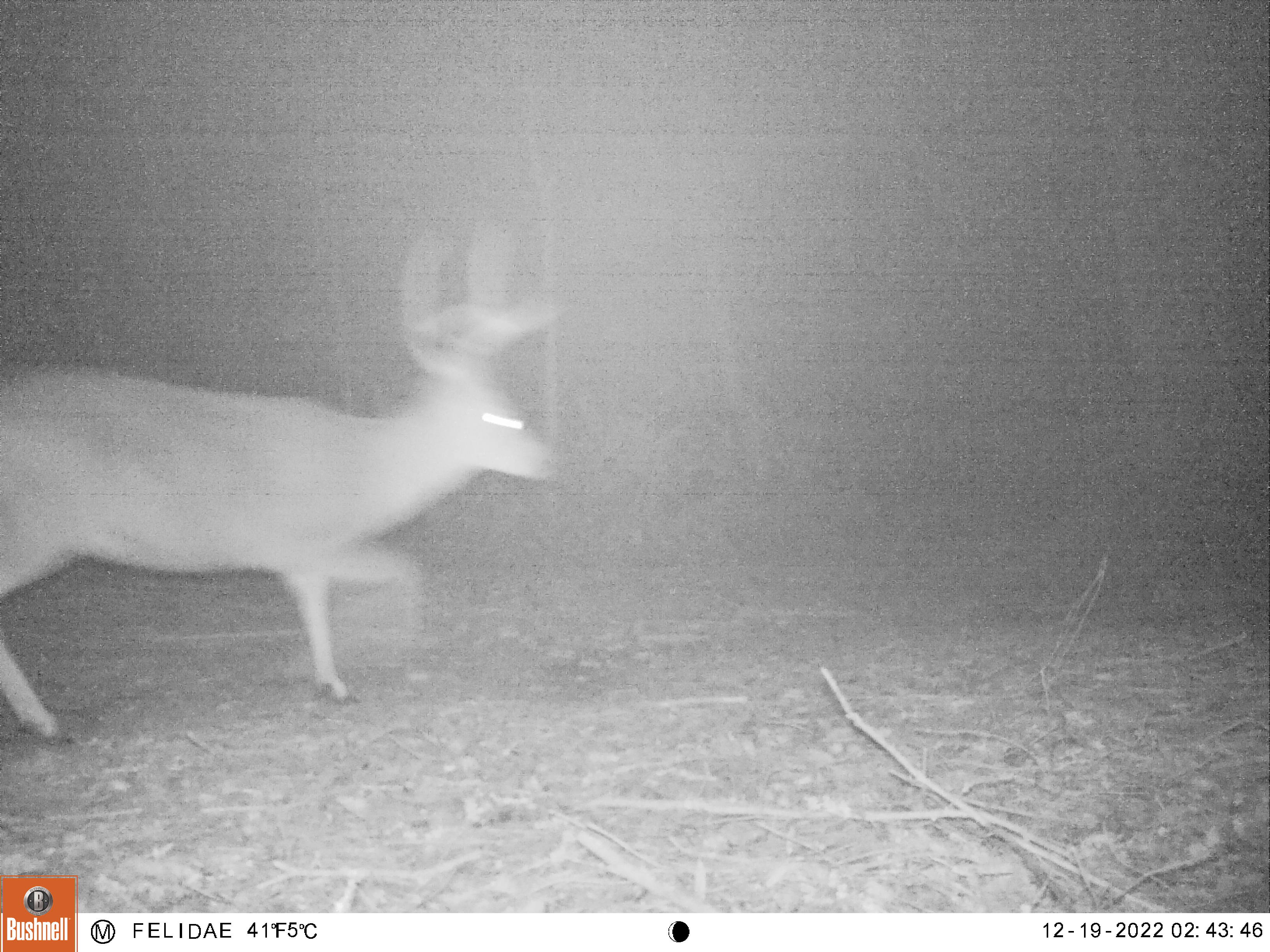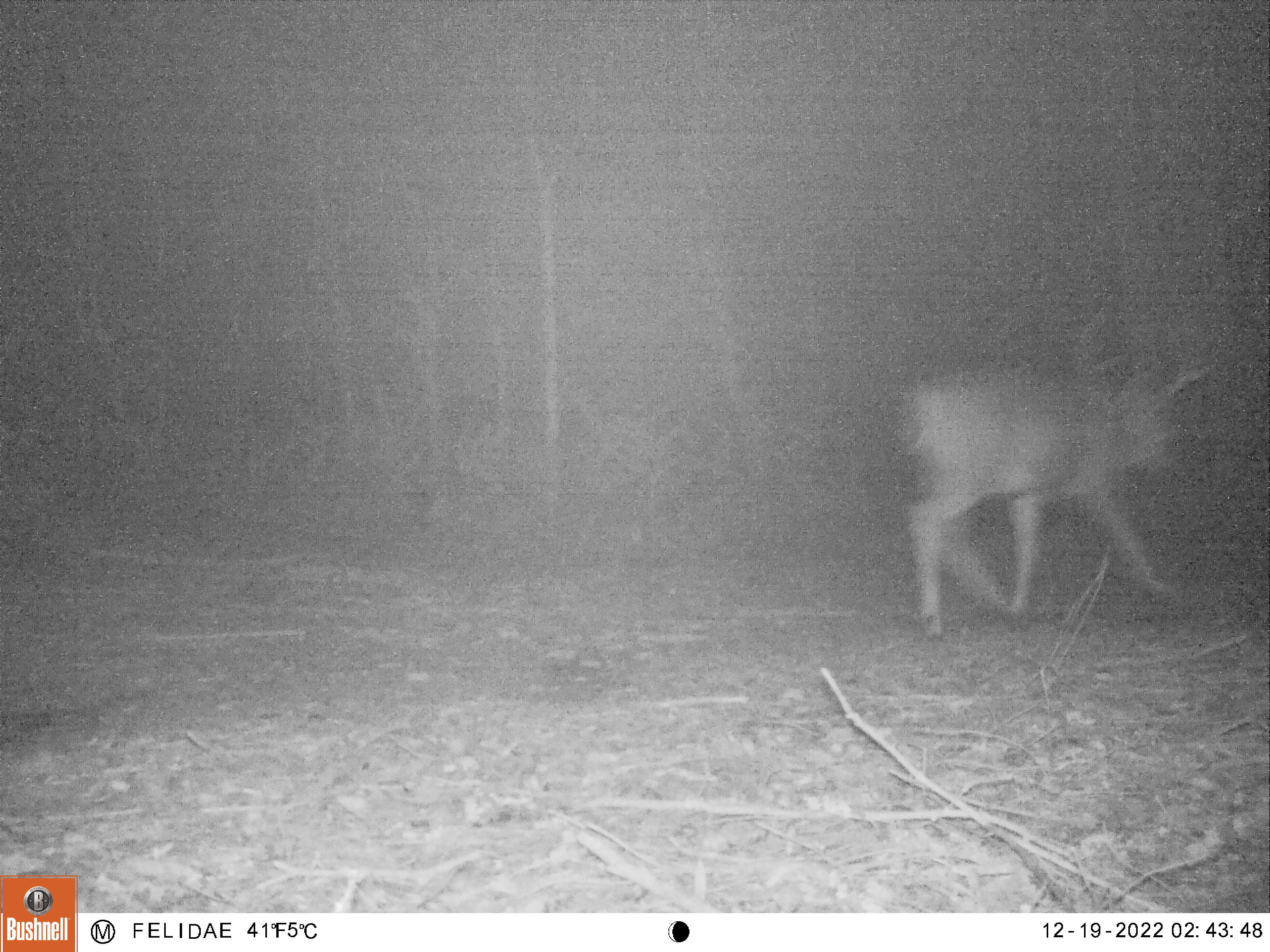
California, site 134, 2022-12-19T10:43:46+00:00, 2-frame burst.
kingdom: Animalia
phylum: Chordata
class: Mammalia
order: Artiodactyla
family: Cervidae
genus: Odocoileus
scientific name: Odocoileus hemionus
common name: mule deer